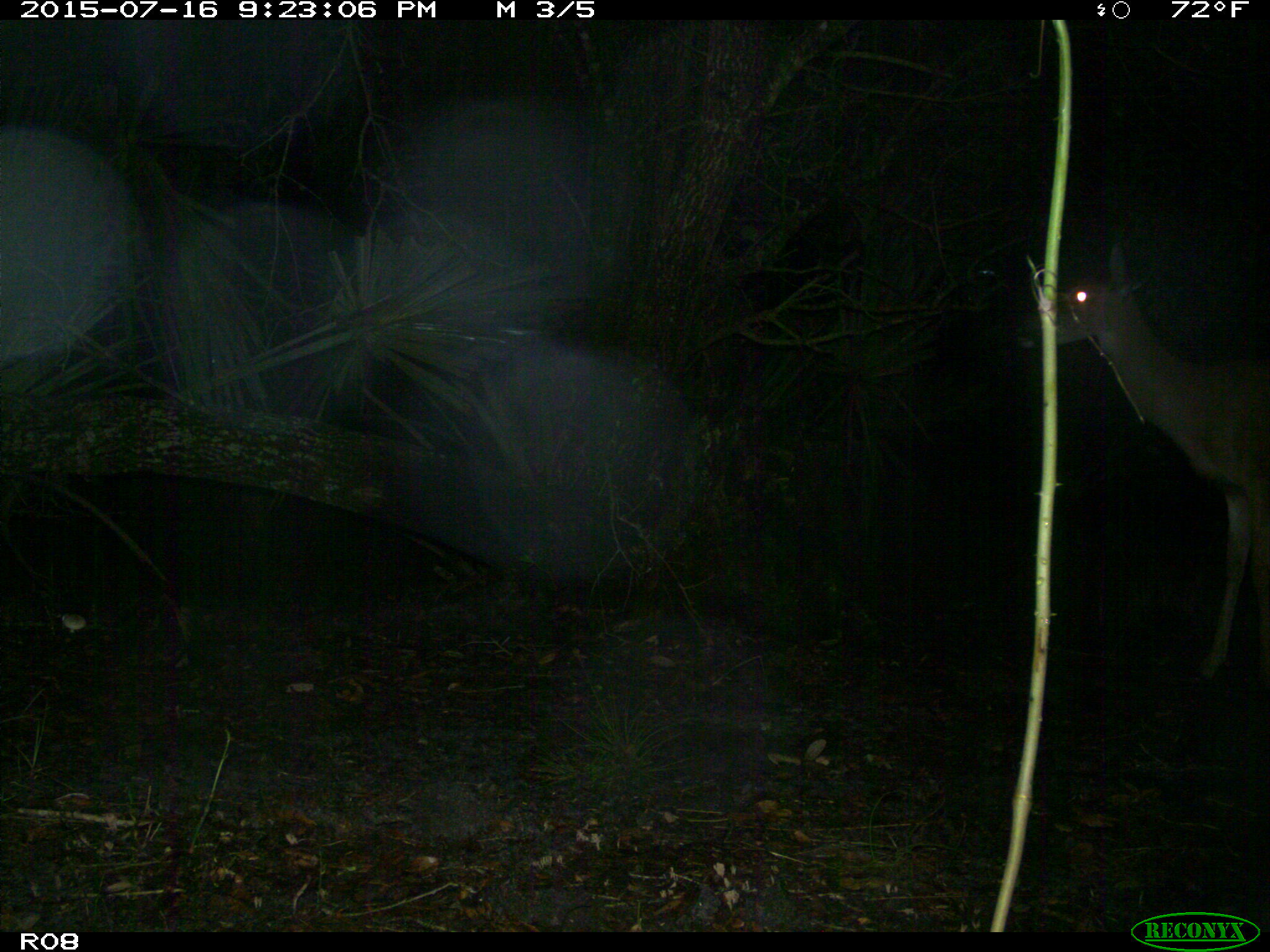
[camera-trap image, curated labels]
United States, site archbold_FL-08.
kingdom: Animalia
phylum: Chordata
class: Mammalia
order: Artiodactyla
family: Cervidae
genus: Odocoileus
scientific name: Odocoileus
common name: deer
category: unidentified deer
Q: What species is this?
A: Unidentified deer (deer) (Odocoileus).